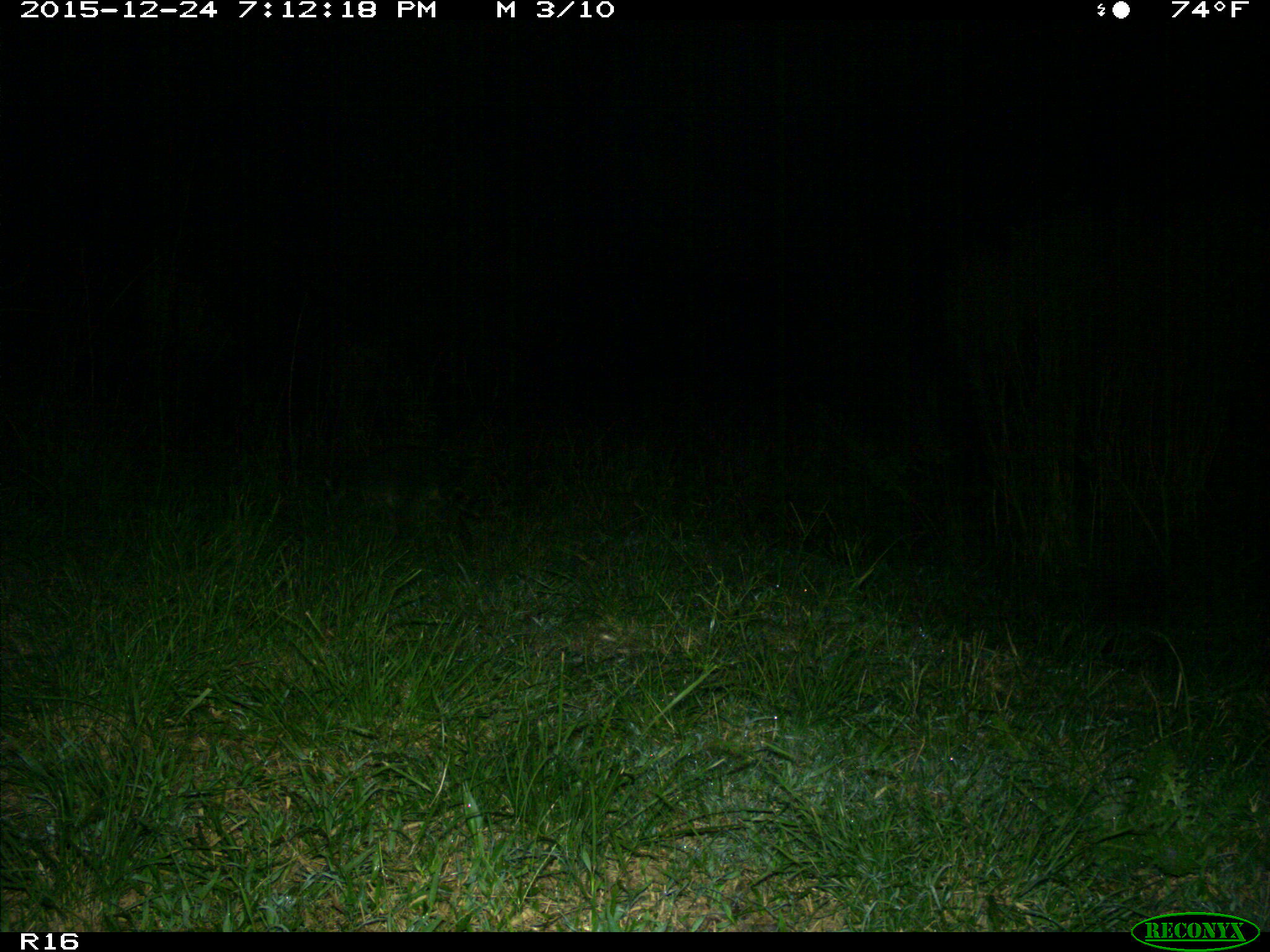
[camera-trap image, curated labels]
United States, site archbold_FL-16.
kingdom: Animalia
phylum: Chordata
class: Mammalia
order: Carnivora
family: Procyonidae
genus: Procyon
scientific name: Procyon lotor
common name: common raccoon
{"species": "Procyon lotor (common raccoon)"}